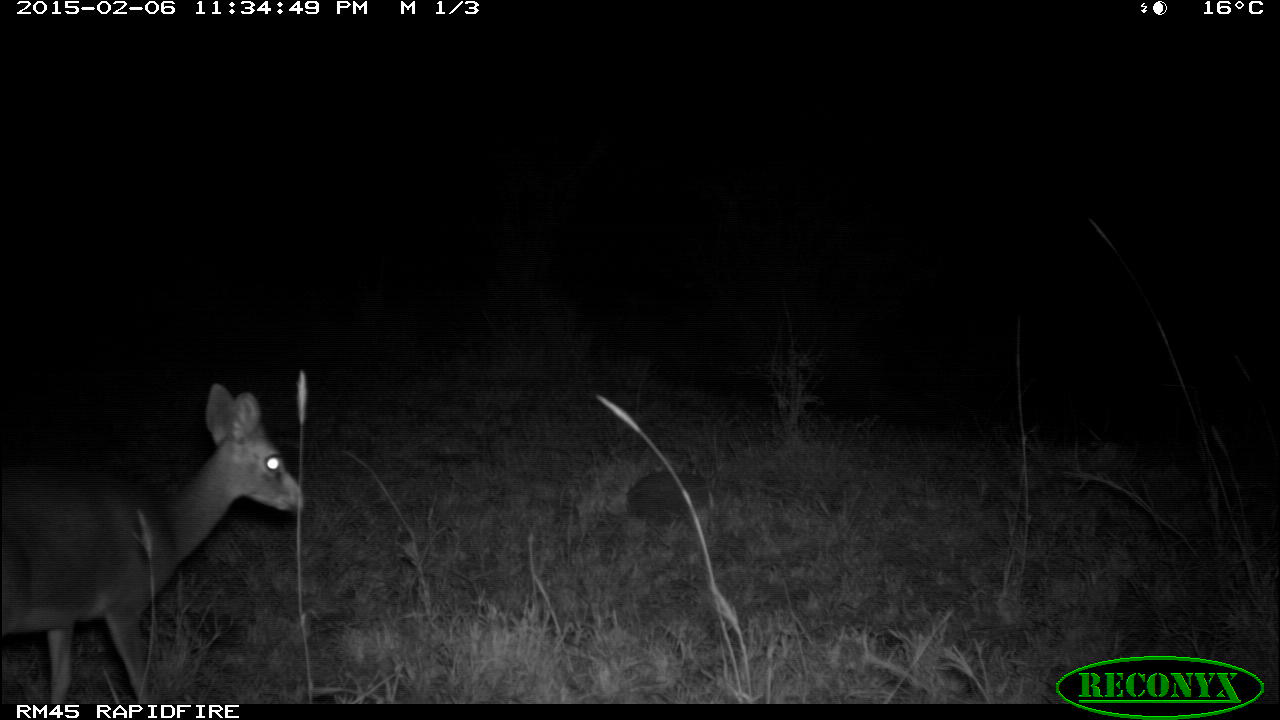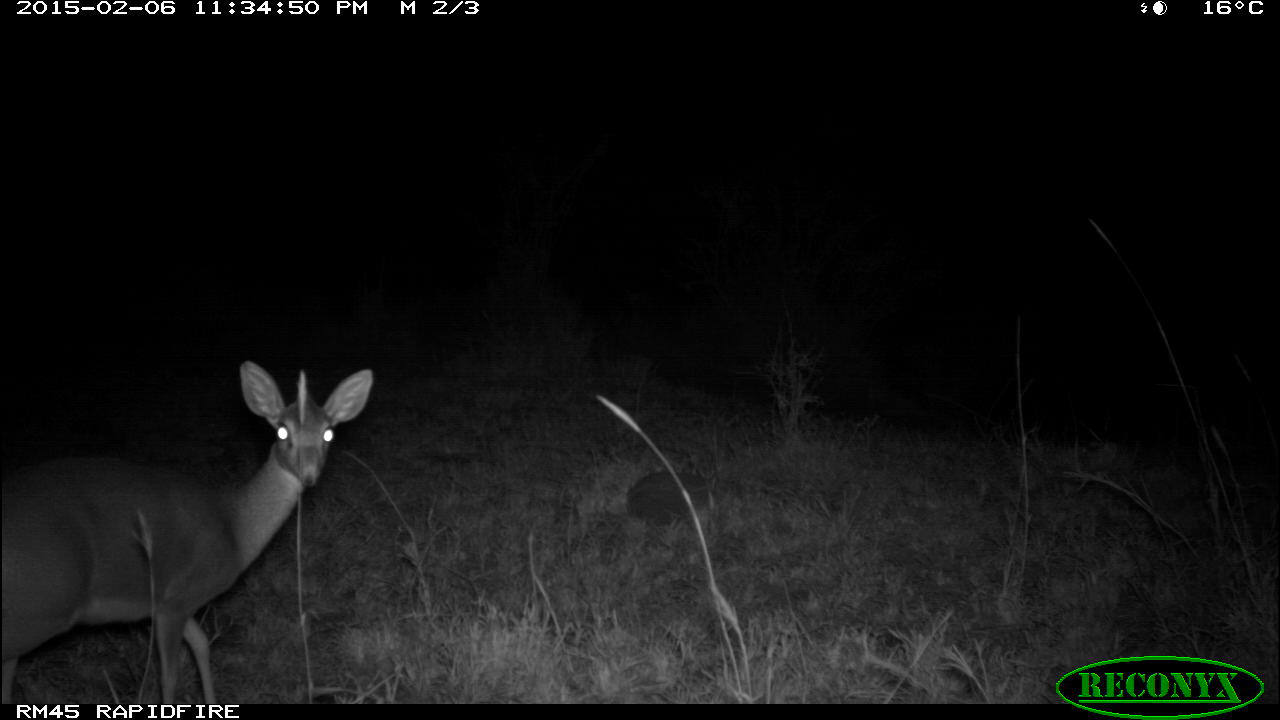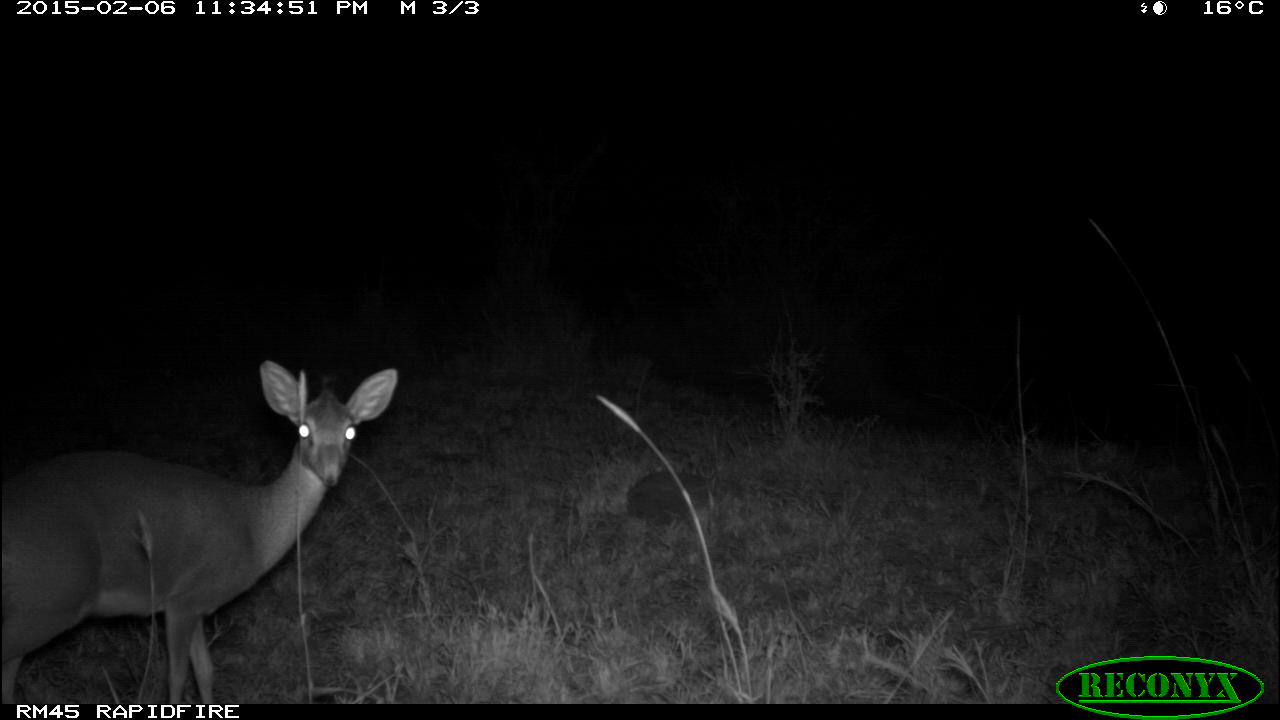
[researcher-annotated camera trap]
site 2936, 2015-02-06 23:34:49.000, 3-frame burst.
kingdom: Animalia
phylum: Chordata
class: Mammalia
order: Artiodactyla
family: Bovidae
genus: Madoqua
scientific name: Madoqua guentheri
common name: günther's dik-dik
Madoqua guentheri (günther's dik-dik), count 1.